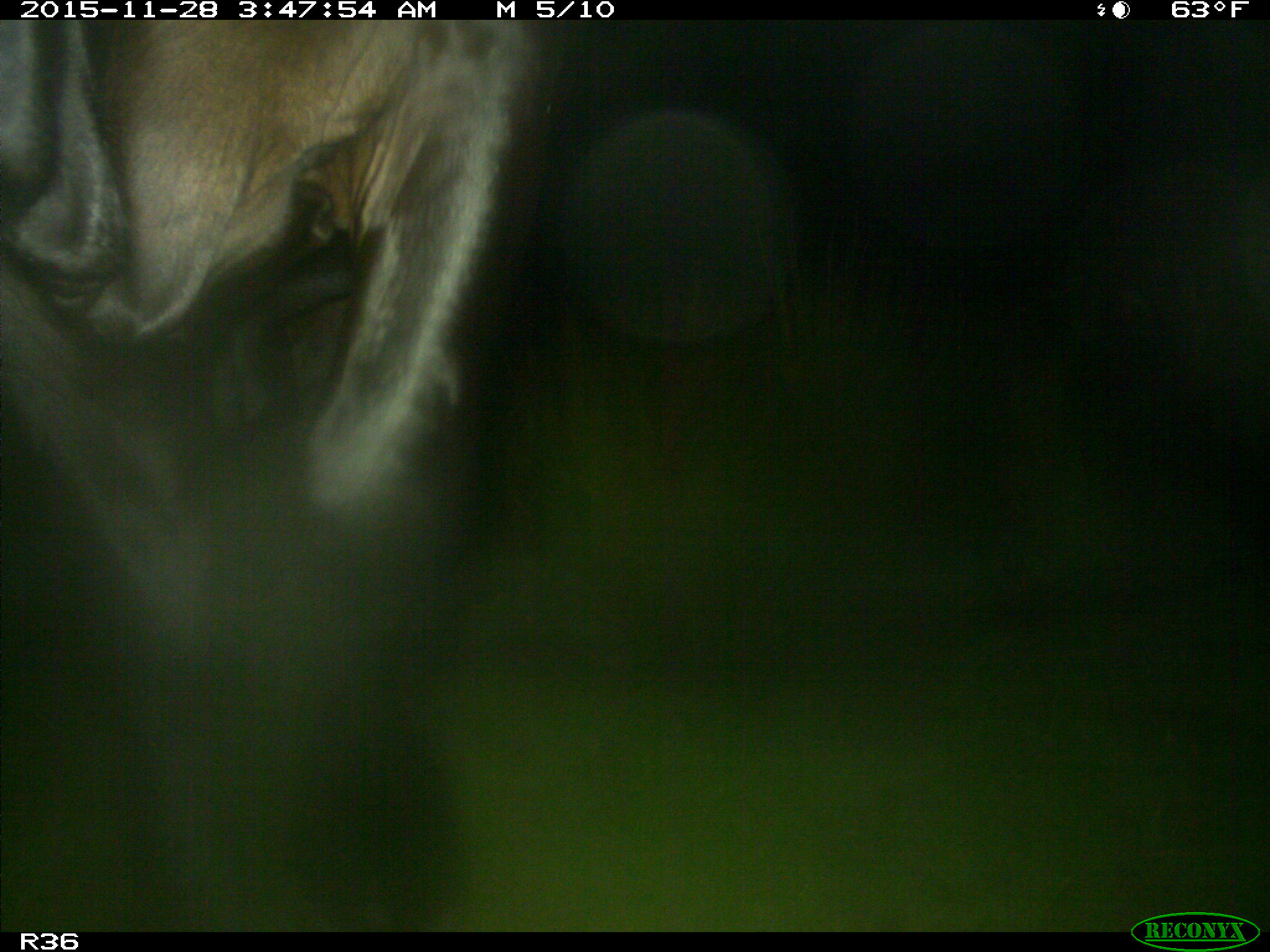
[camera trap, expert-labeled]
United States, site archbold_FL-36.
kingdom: Animalia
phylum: Chordata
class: Mammalia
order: Artiodactyla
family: Bovidae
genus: Bos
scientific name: Bos taurus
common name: domestic cow